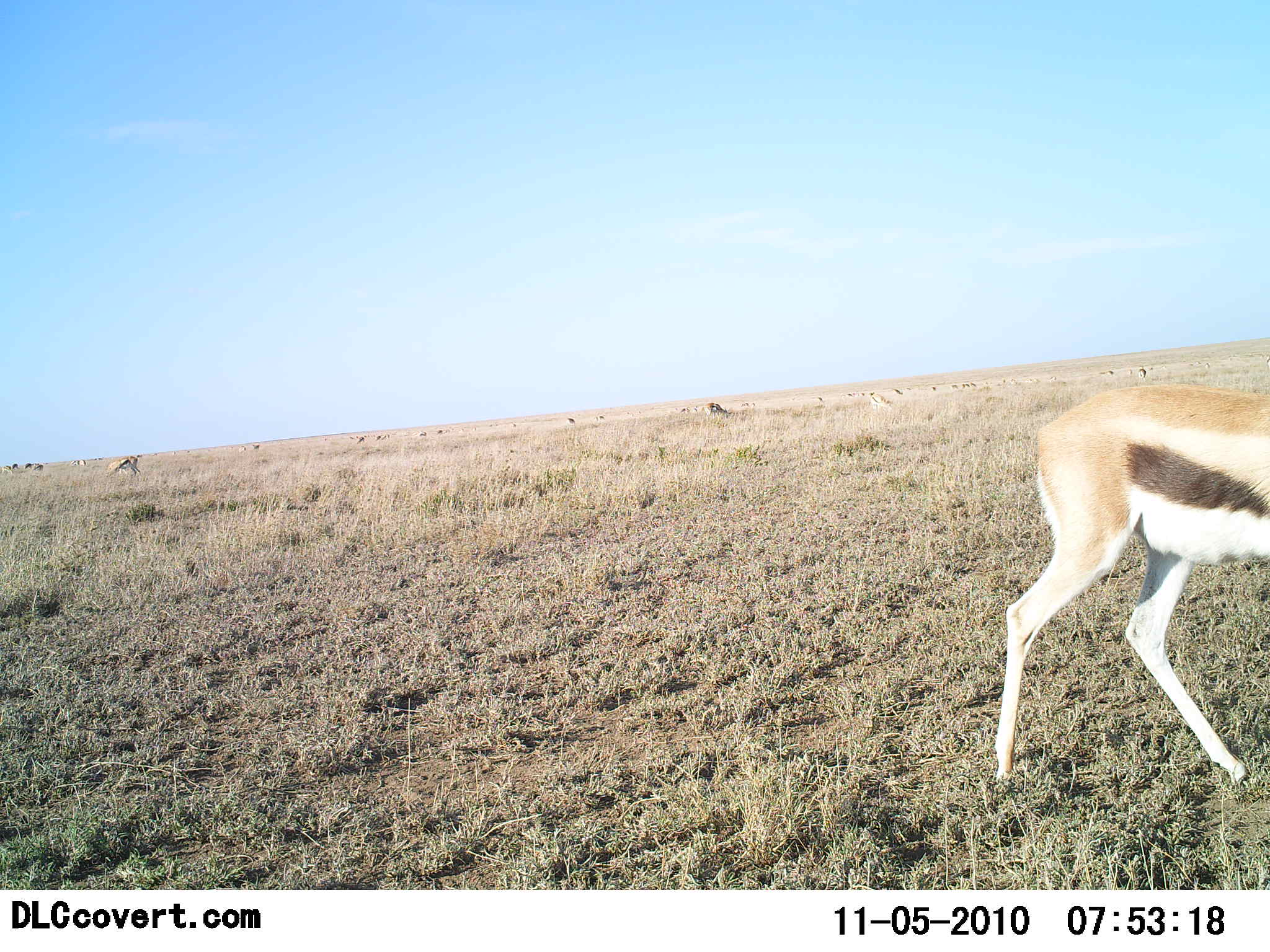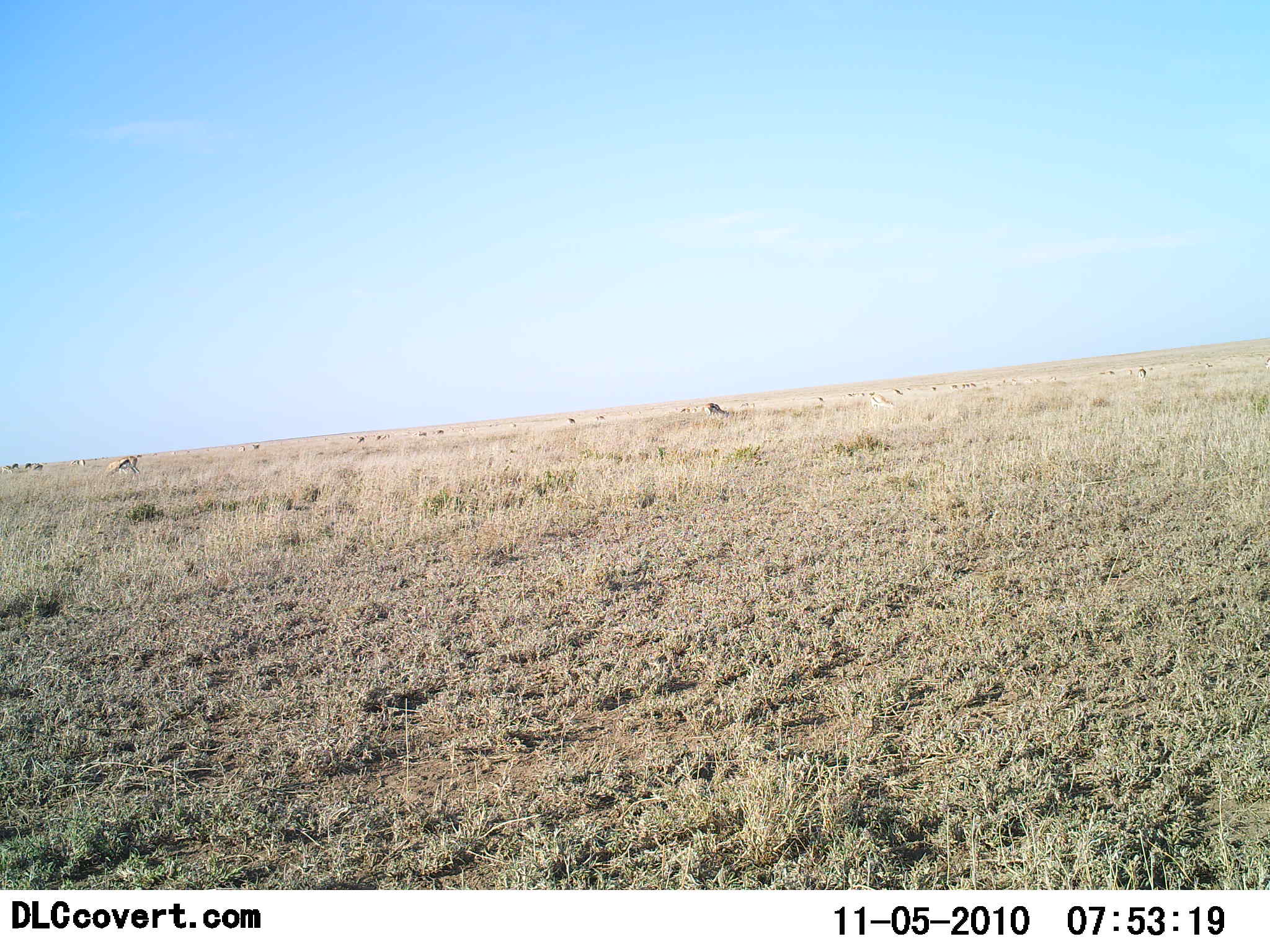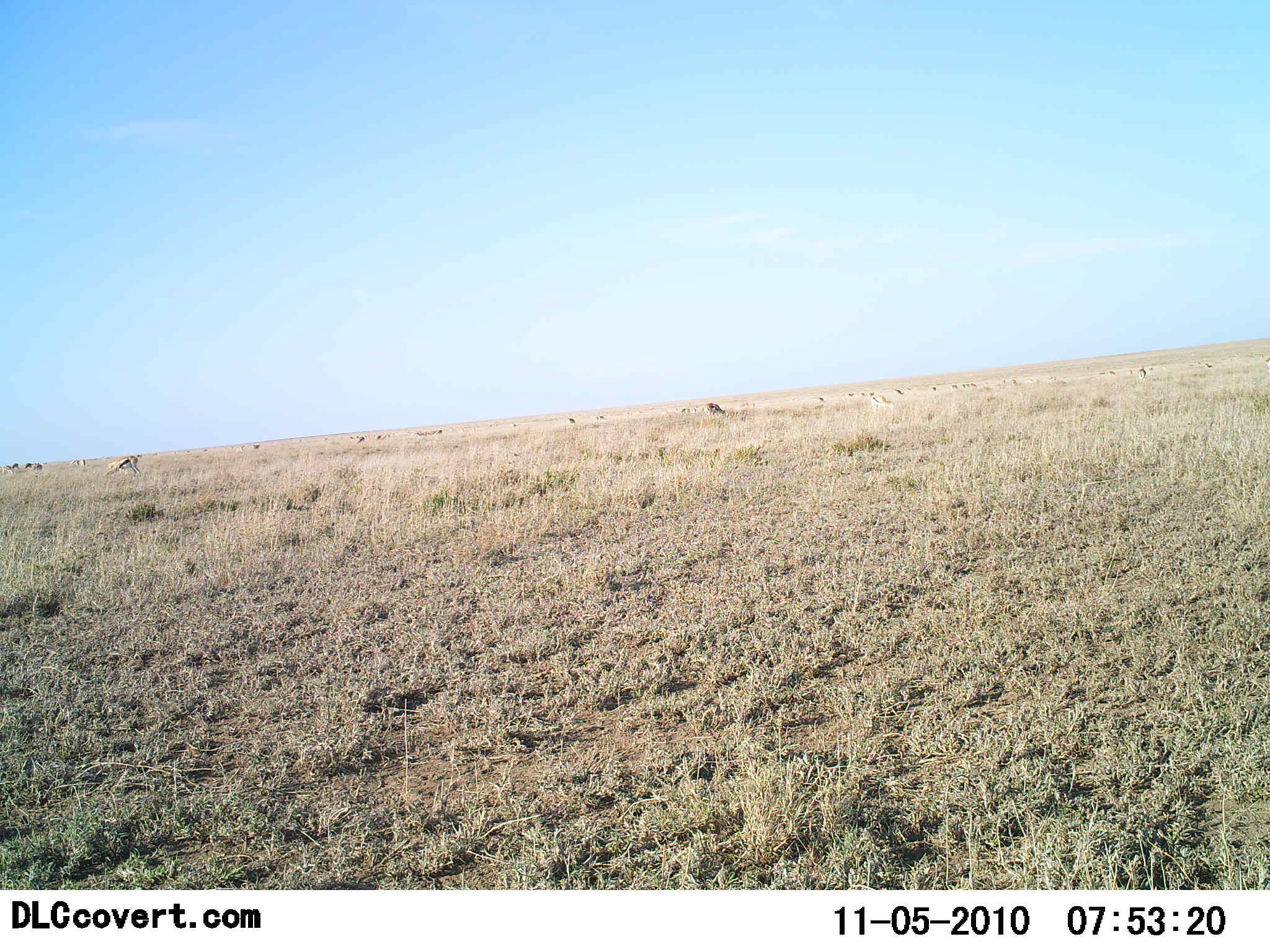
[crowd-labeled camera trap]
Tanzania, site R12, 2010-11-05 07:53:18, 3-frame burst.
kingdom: Animalia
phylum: Chordata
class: Mammalia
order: Artiodactyla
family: Bovidae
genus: Eudorcas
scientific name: Eudorcas thomsonii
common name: thomson's gazelle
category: gazellethomsons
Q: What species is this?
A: Gazellethomsons (thomson's gazelle) (Eudorcas thomsonii).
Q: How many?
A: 1.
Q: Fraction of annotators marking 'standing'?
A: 8%.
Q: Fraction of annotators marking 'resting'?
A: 0%.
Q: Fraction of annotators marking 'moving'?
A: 92%.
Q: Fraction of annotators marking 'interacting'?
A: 0%.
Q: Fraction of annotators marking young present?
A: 0%.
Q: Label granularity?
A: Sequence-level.